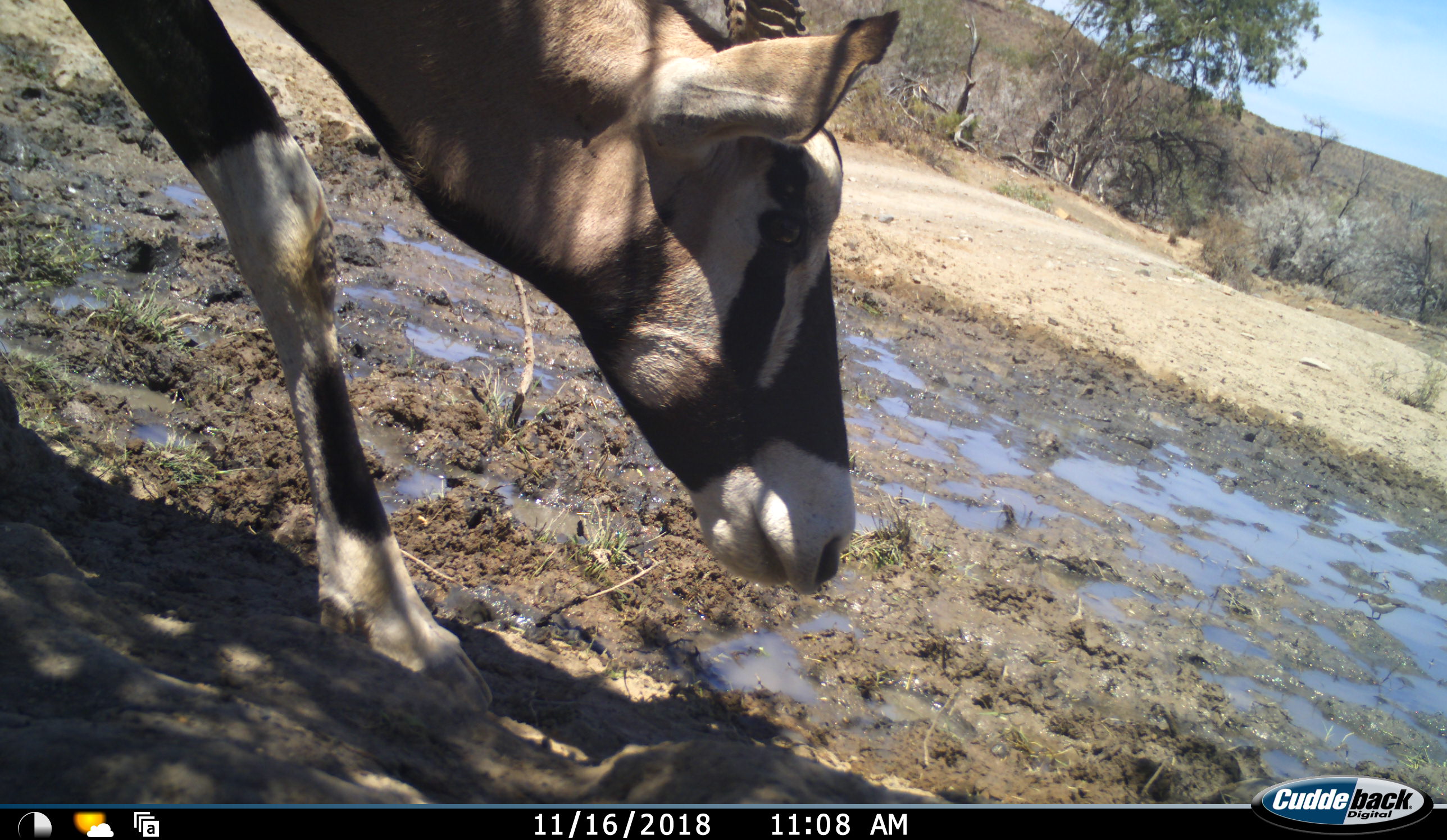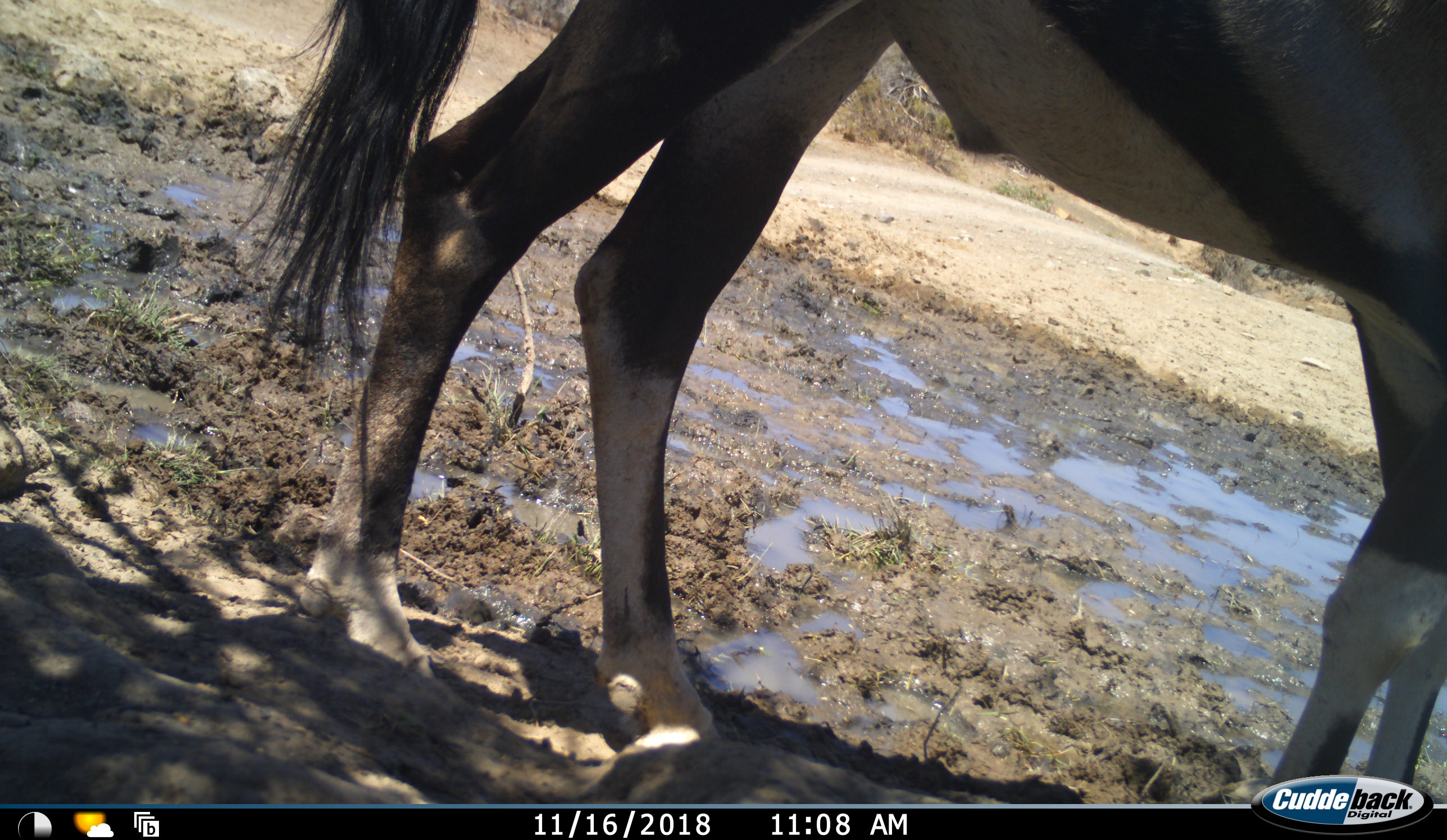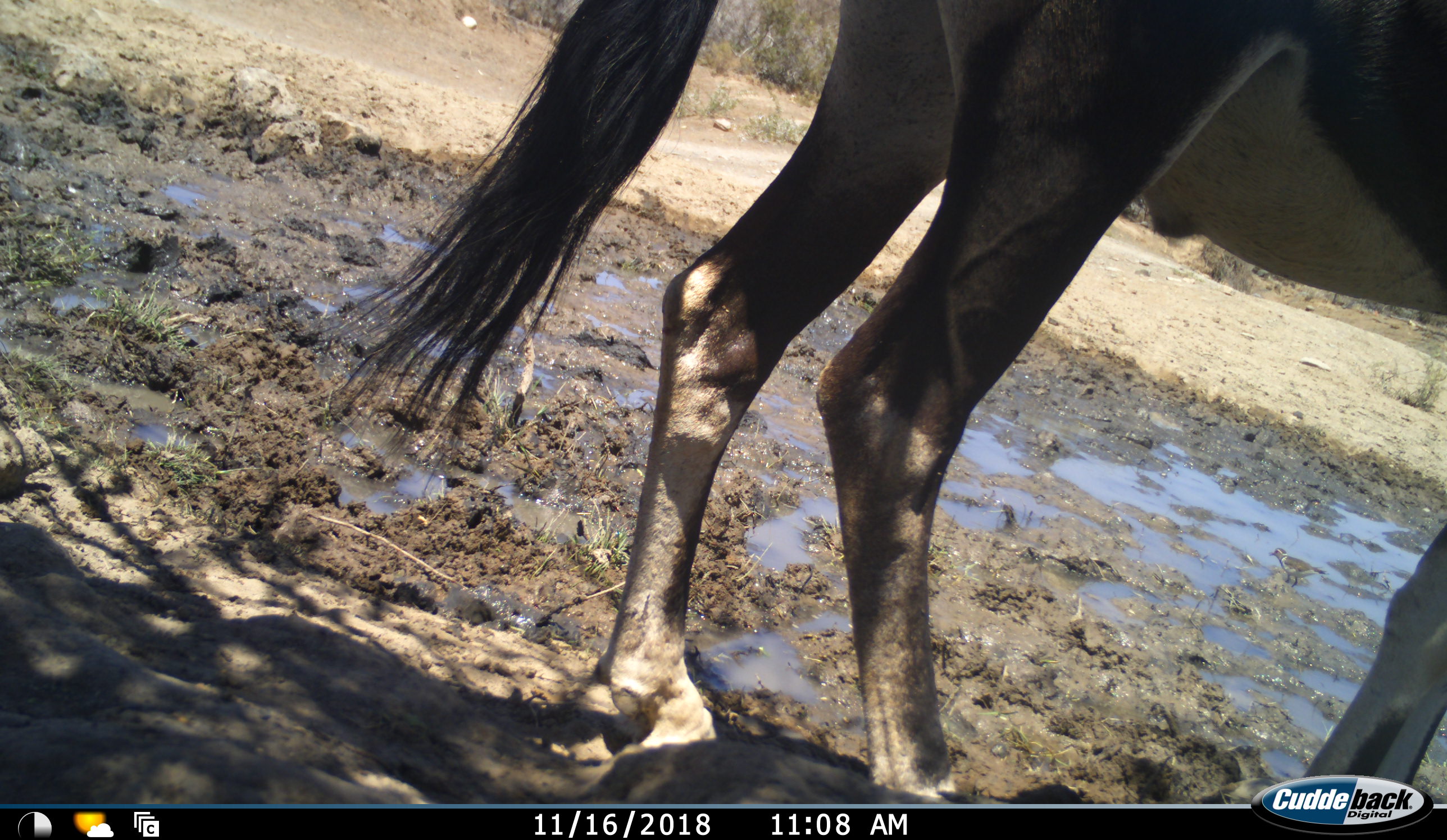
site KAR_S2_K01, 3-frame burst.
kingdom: Animalia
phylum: Chordata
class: Mammalia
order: Artiodactyla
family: Bovidae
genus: Oryx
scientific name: Oryx gazella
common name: gemsbok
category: oryx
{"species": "oryx (gemsbok) (Oryx gazella)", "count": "1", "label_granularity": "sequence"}